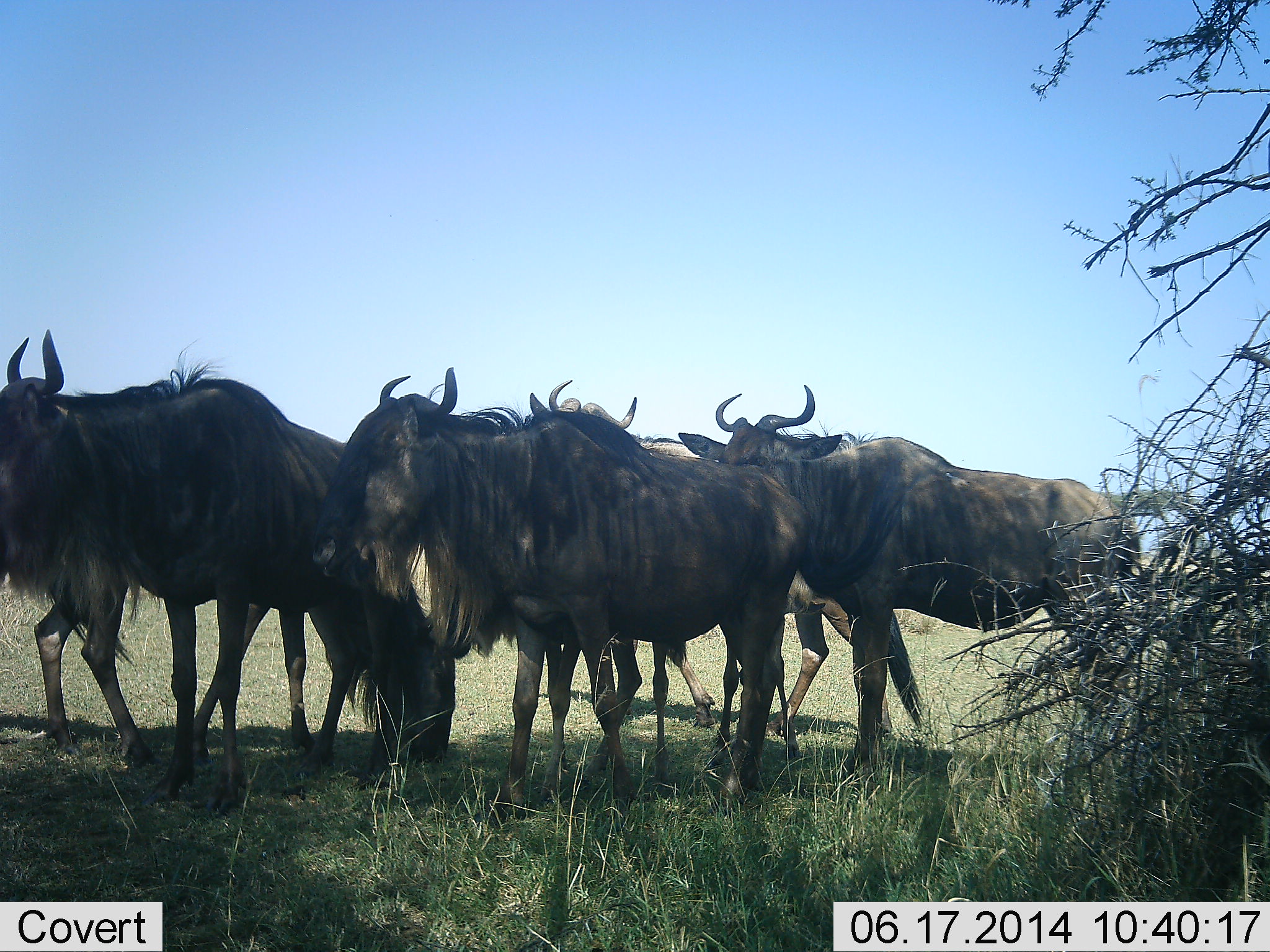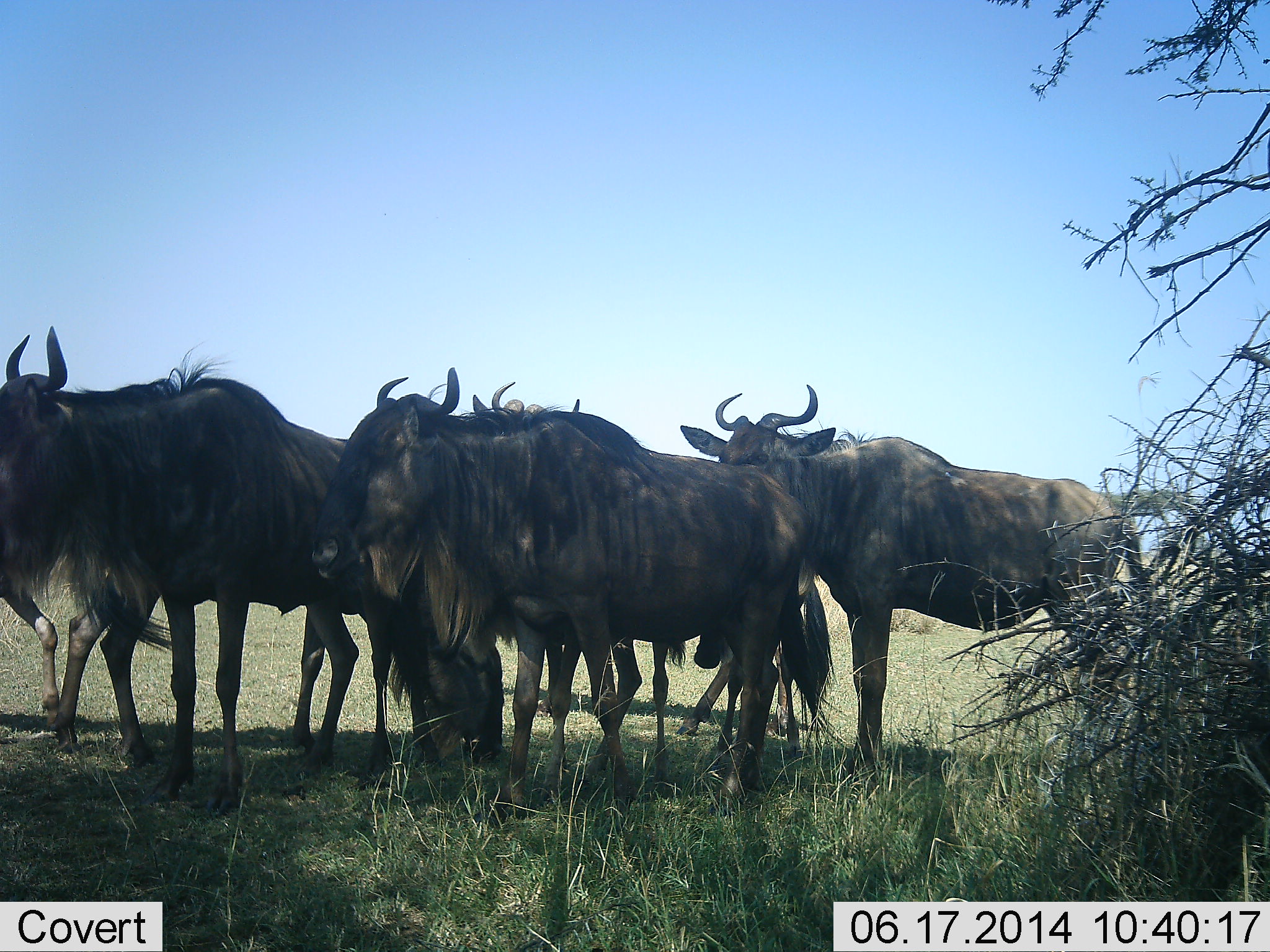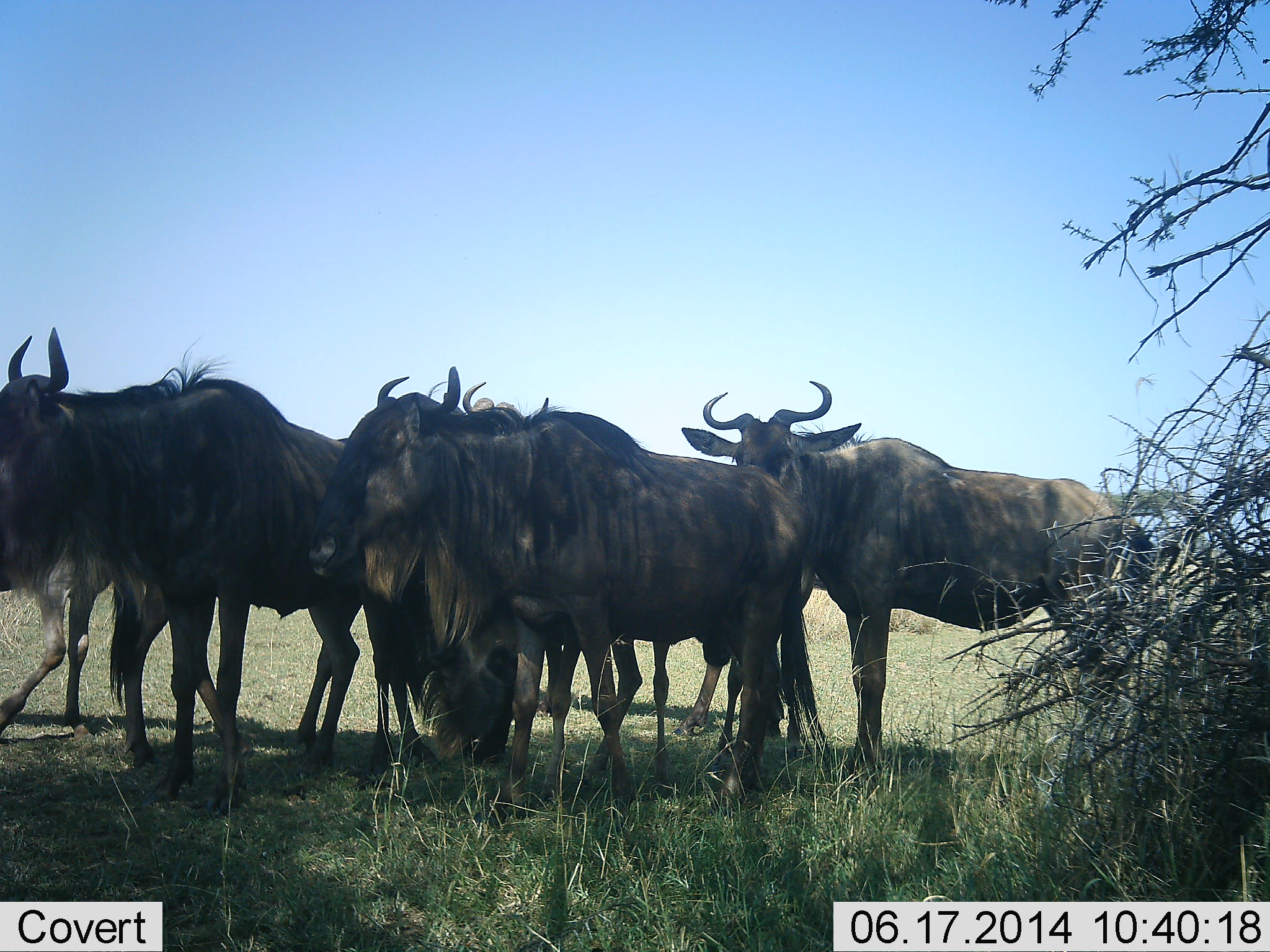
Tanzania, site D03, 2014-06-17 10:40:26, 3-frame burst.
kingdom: Animalia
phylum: Chordata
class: Mammalia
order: Artiodactyla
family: Bovidae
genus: Connochaetes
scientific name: Connochaetes taurinus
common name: blue wildebeest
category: wildebeest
Wildebeest (blue wildebeest) (Connochaetes taurinus), count 7. Behavior (volunteer vote fractions): standing 90%, resting 0%, moving 40%, interacting 0%. Young present (vote fraction): 0%. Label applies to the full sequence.